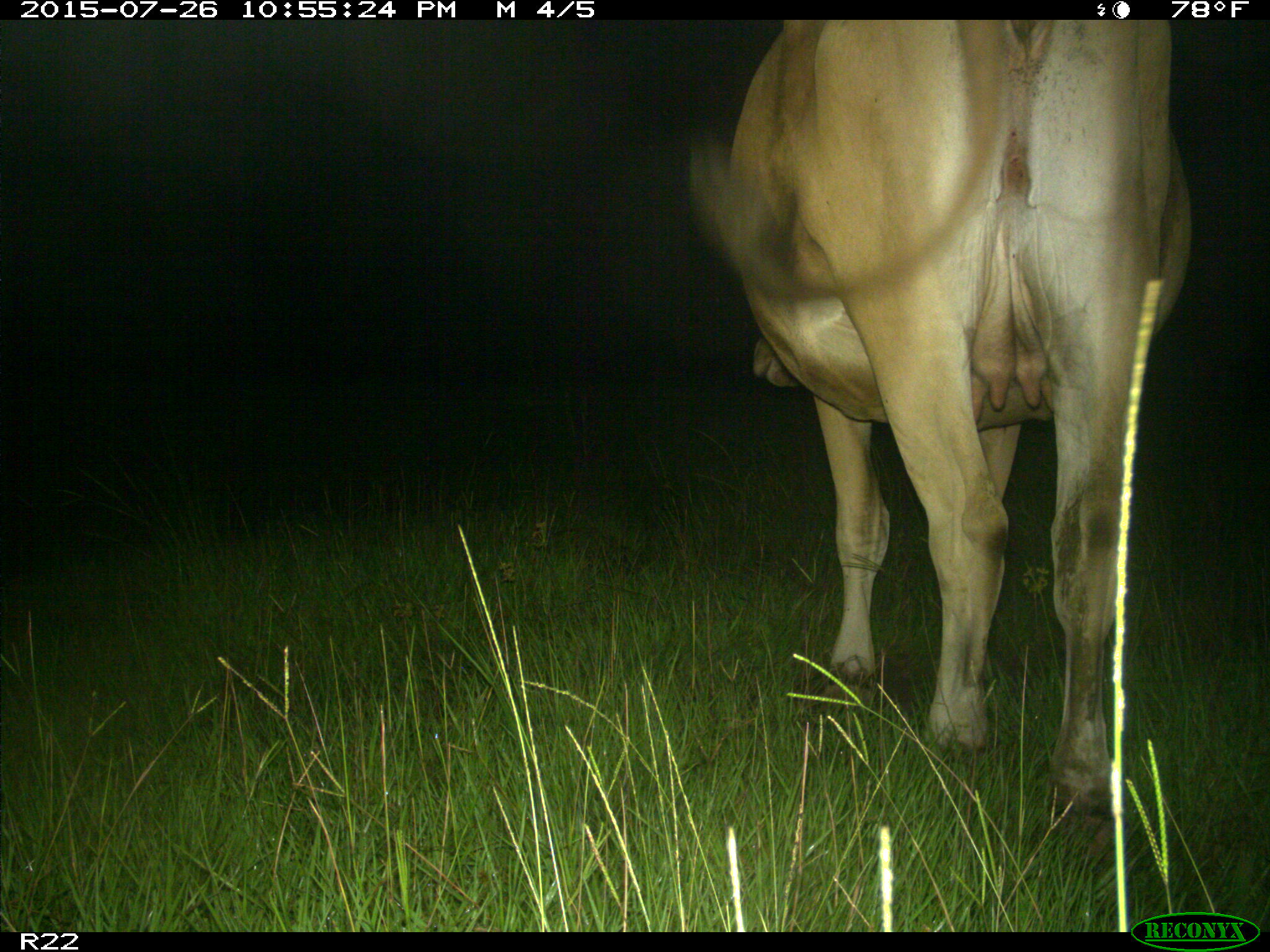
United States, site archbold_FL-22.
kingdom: Animalia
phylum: Chordata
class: Mammalia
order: Artiodactyla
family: Bovidae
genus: Bos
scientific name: Bos taurus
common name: domestic cow